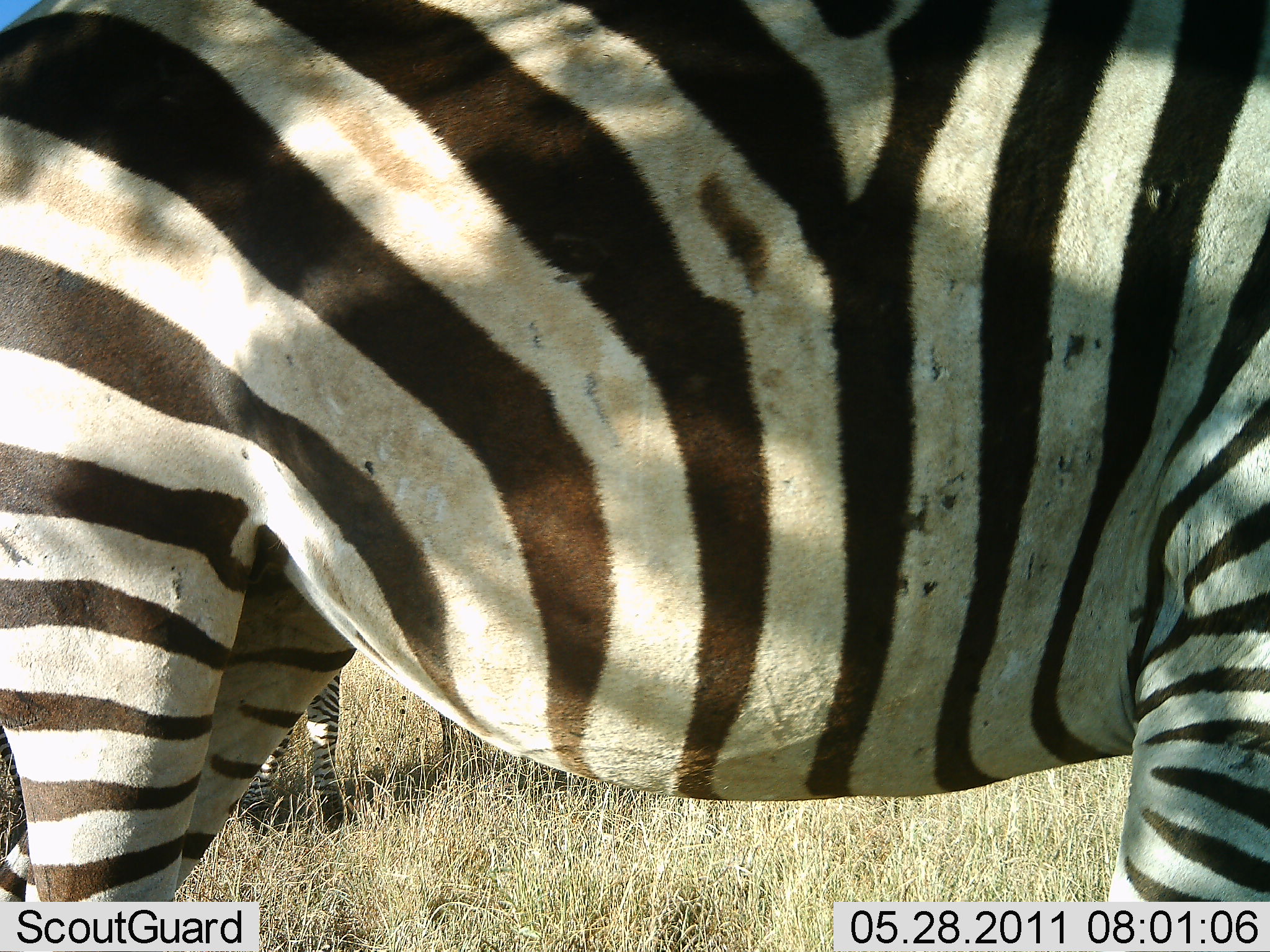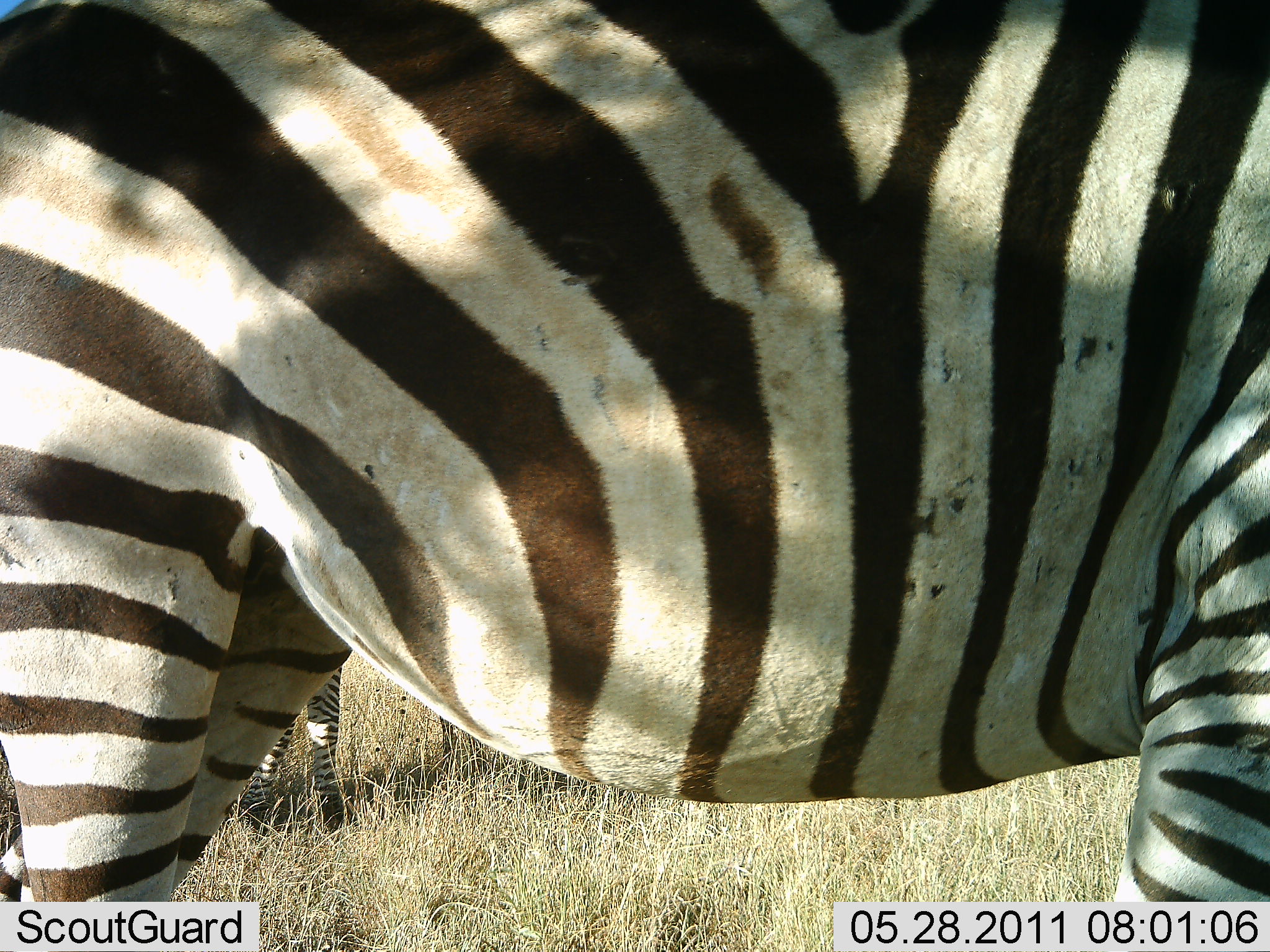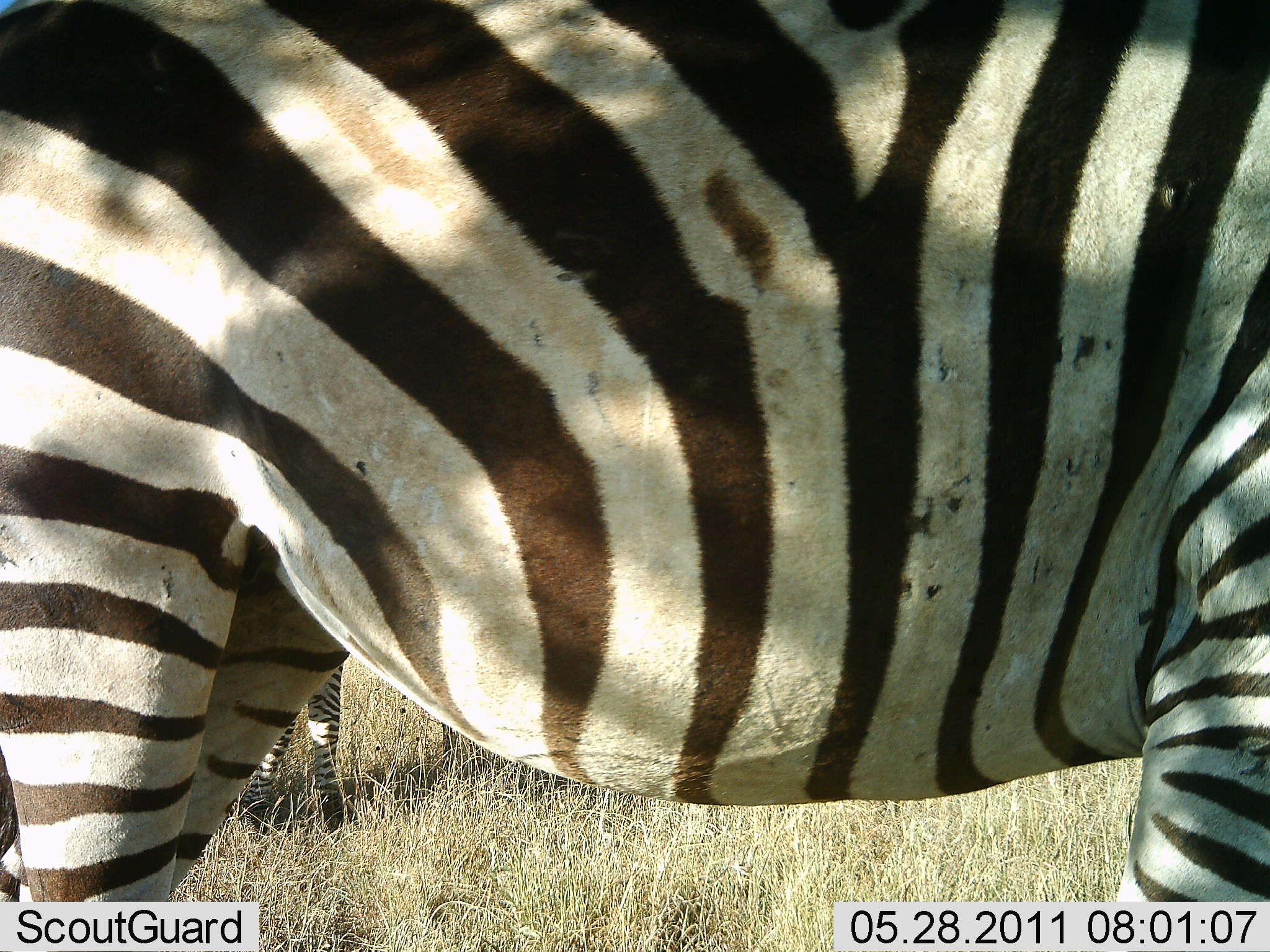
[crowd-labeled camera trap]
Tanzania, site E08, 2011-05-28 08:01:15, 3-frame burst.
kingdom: Animalia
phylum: Chordata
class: Mammalia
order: Perissodactyla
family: Equidae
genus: Equus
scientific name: Equus quagga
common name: plains zebra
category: zebra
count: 2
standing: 92%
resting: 0%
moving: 8%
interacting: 0%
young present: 0%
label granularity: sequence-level